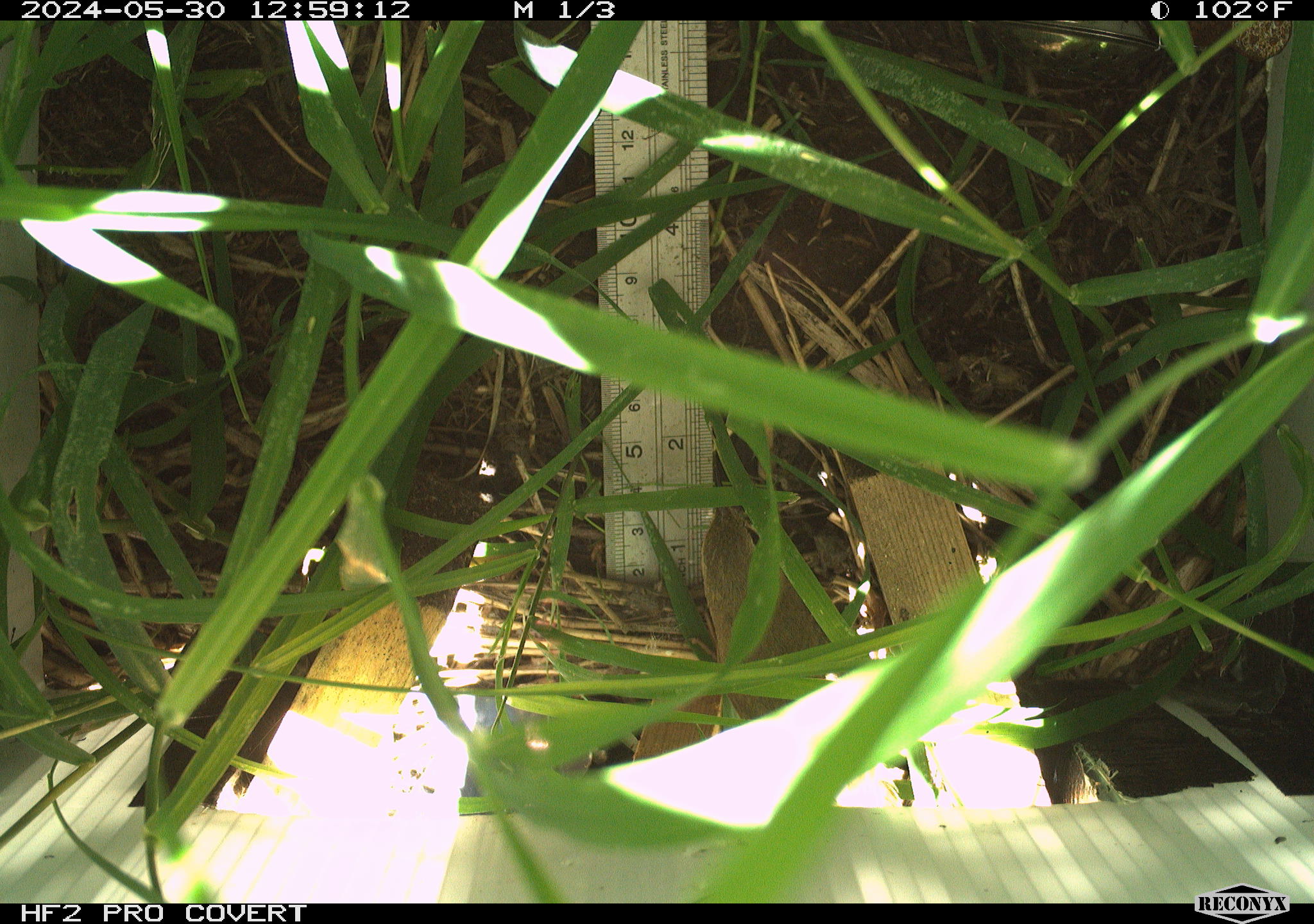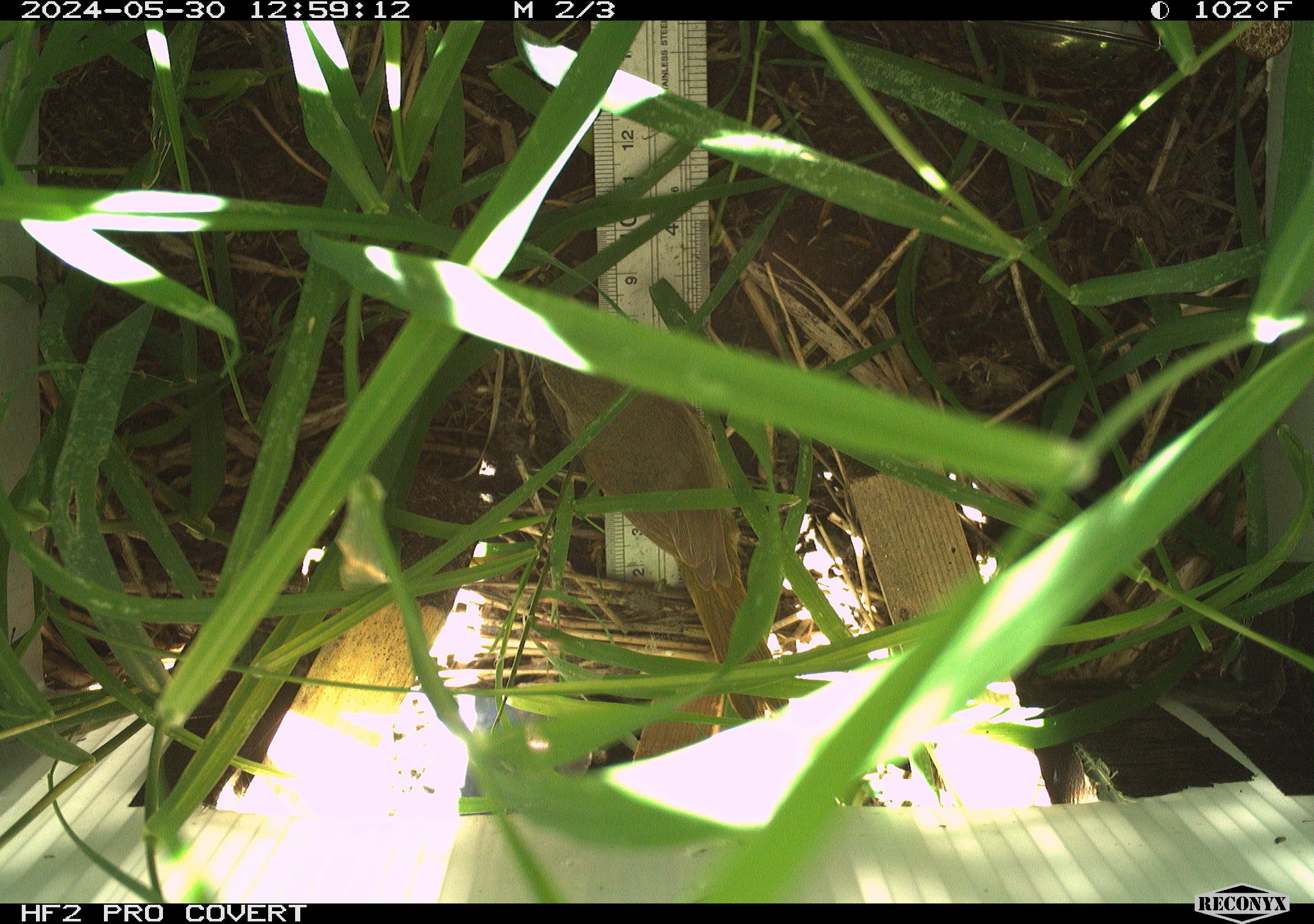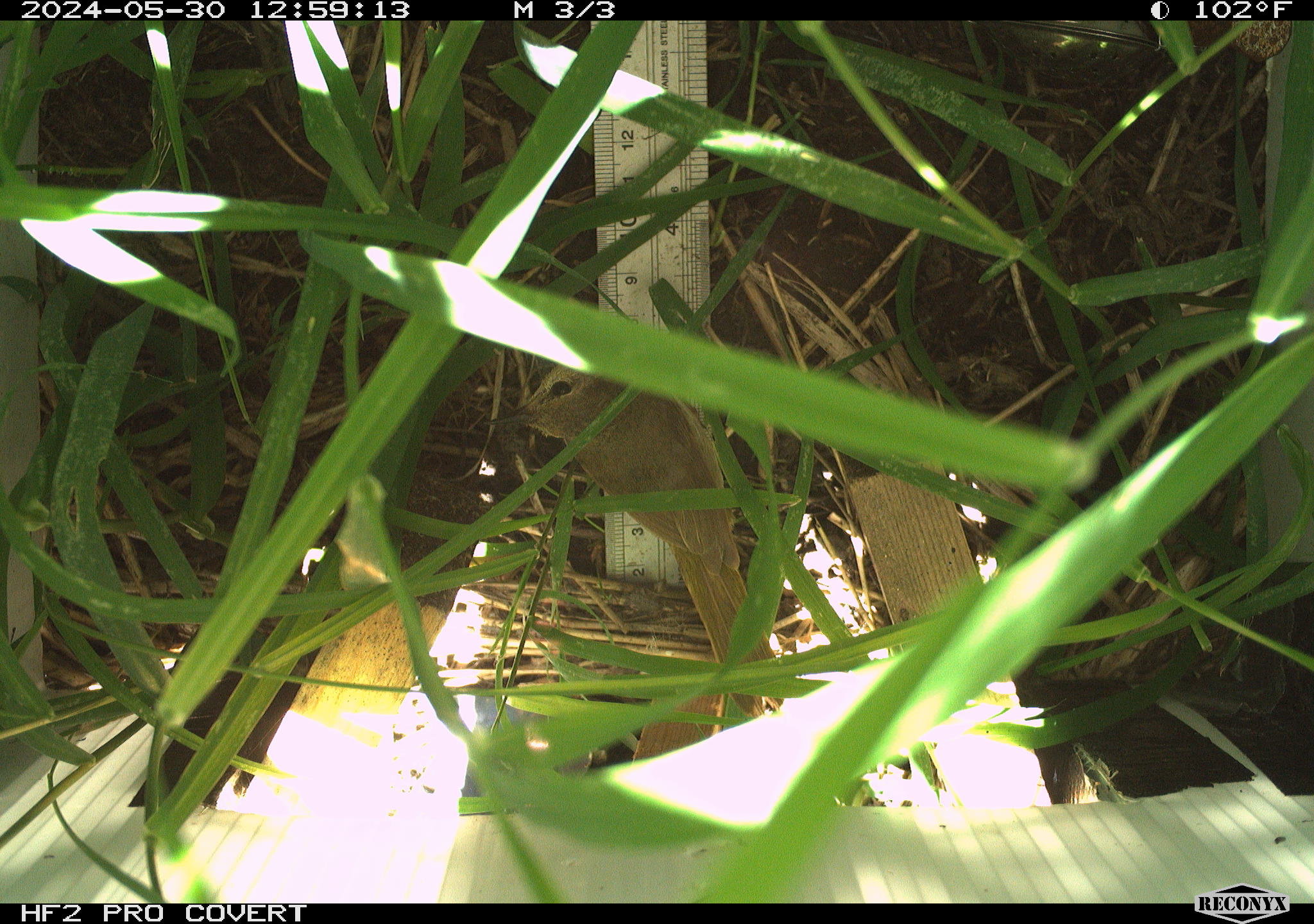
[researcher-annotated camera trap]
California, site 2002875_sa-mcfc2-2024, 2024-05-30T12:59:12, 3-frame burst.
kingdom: Animalia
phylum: Chordata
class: Aves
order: Passeriformes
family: Parulidae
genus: Geothlypis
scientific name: Geothlypis trichas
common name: common yellowthroat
Common yellowthroat (Geothlypis trichas).